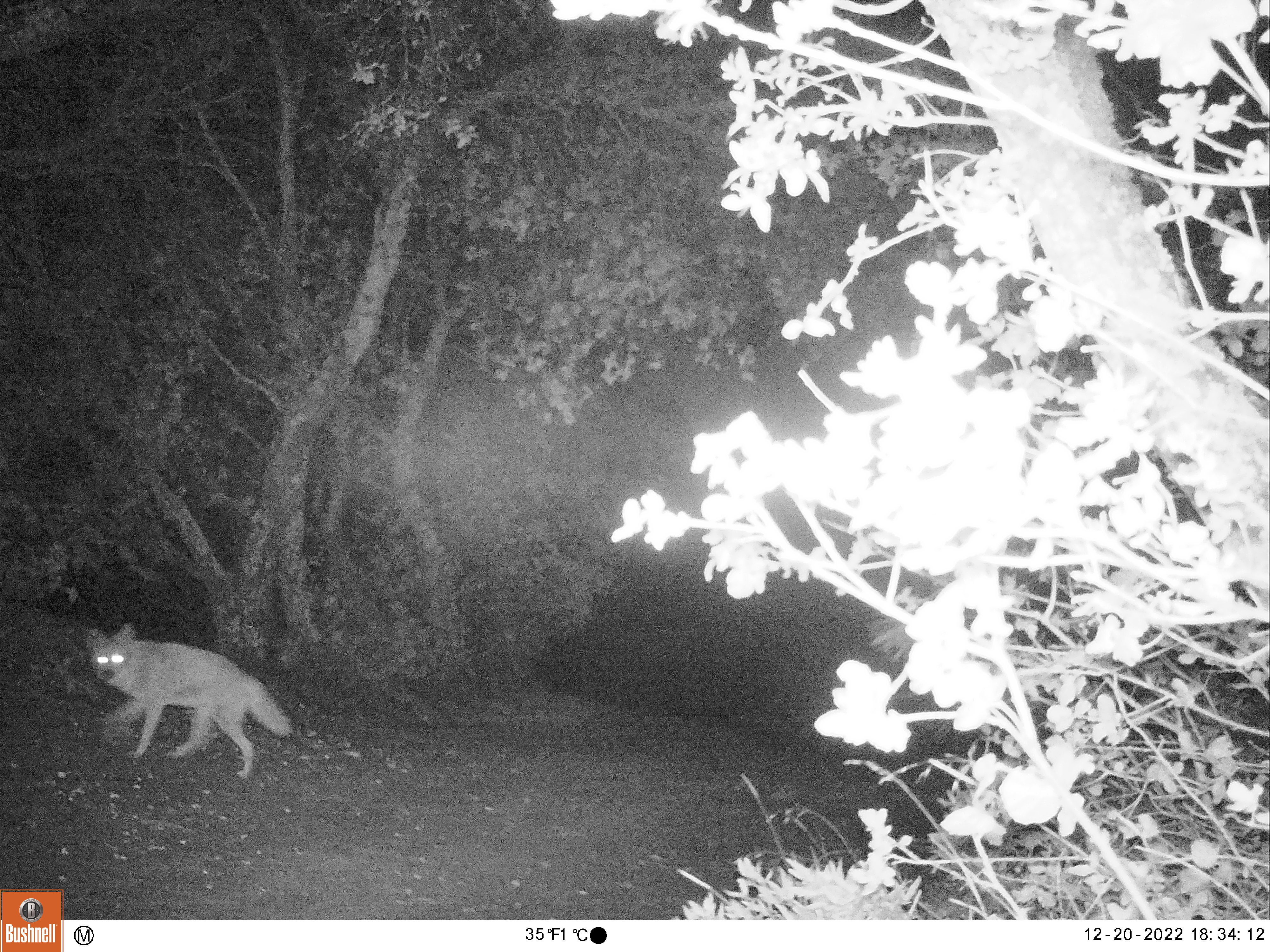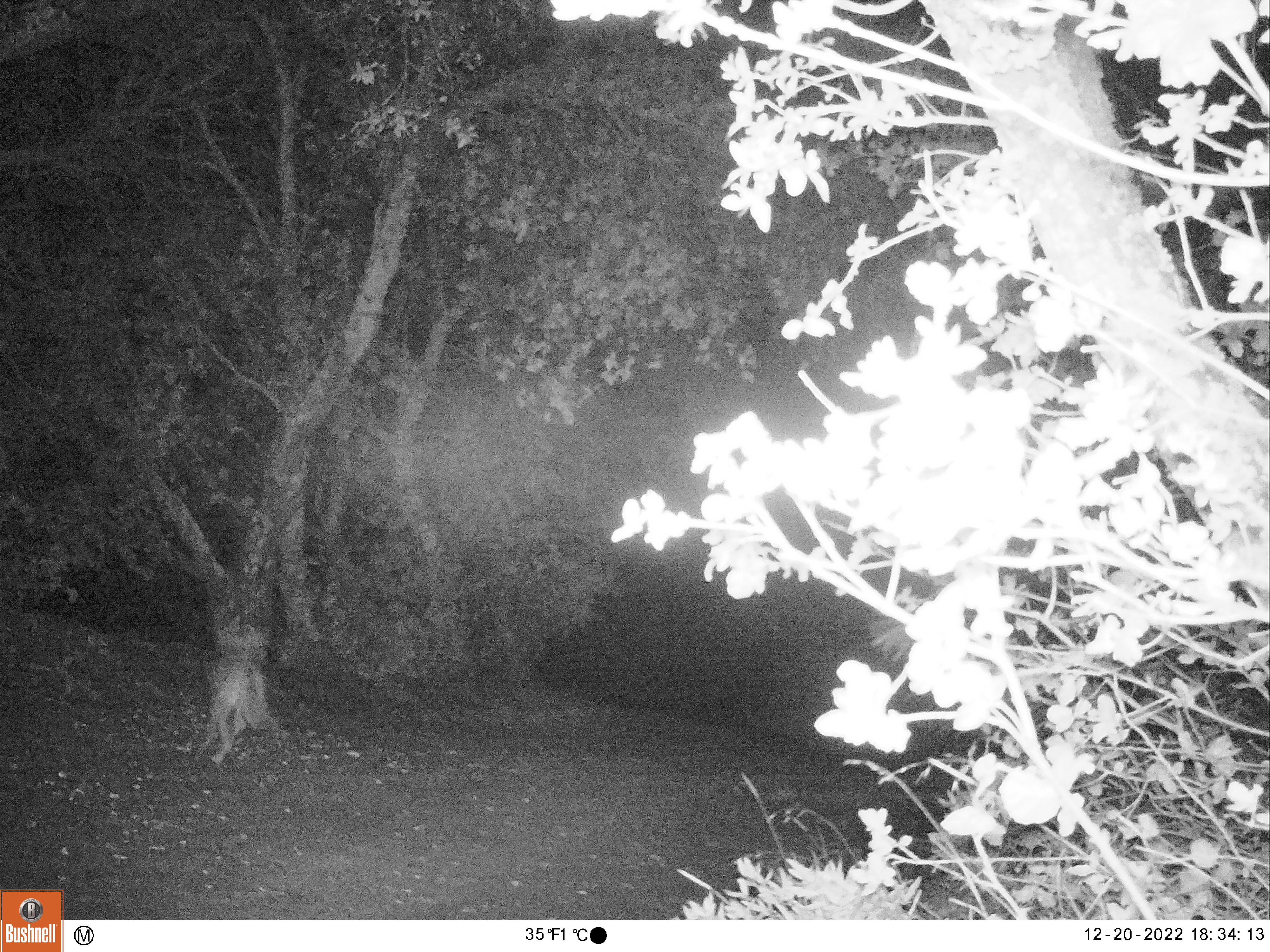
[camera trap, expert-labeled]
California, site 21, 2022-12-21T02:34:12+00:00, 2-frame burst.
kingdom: Animalia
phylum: Chordata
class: Mammalia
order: Carnivora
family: Canidae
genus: Canis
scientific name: Canis latrans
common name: coyote